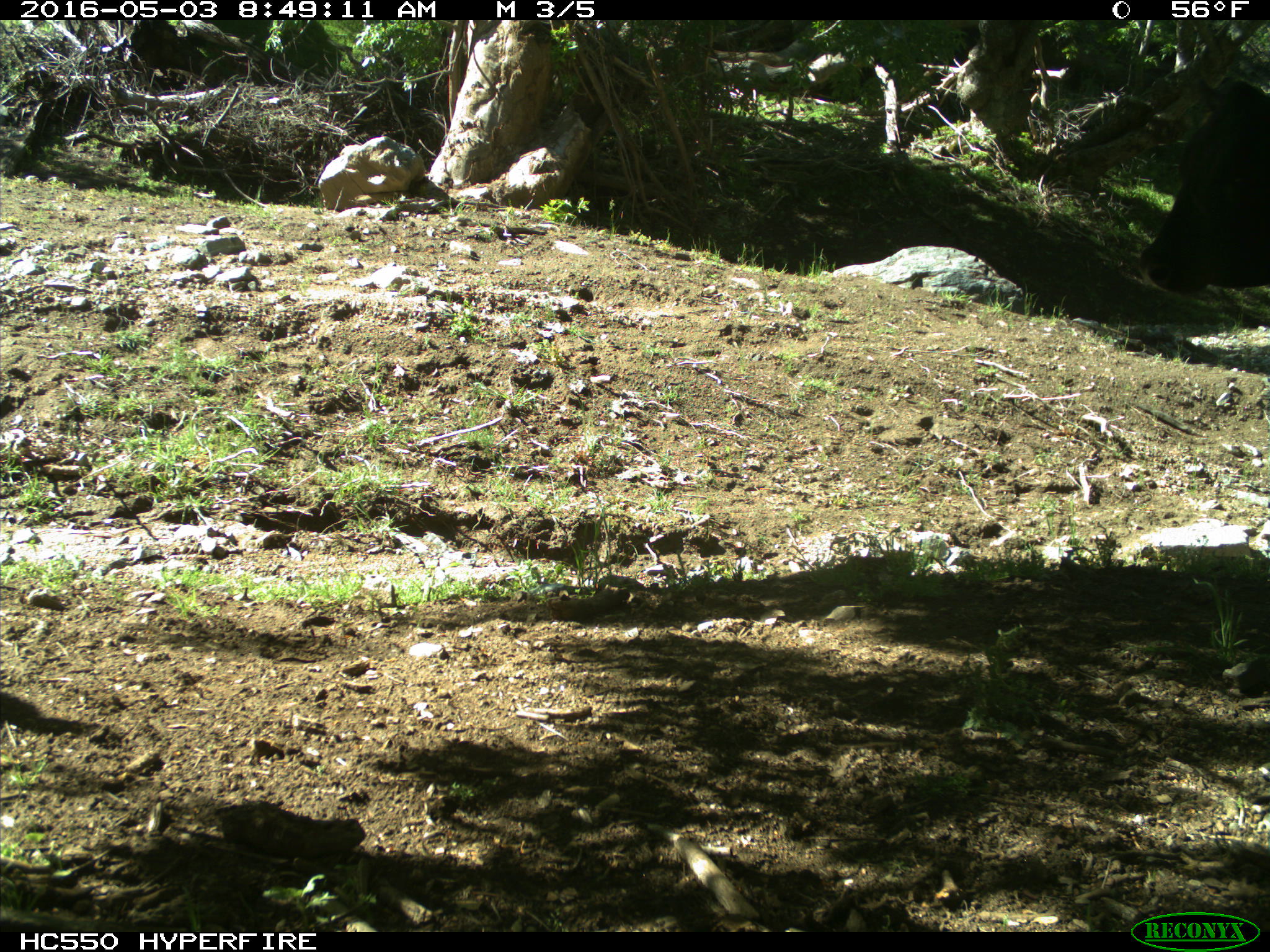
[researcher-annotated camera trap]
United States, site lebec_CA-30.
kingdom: Animalia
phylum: Chordata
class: Mammalia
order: Artiodactyla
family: Bovidae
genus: Bos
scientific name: Bos taurus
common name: domestic cow